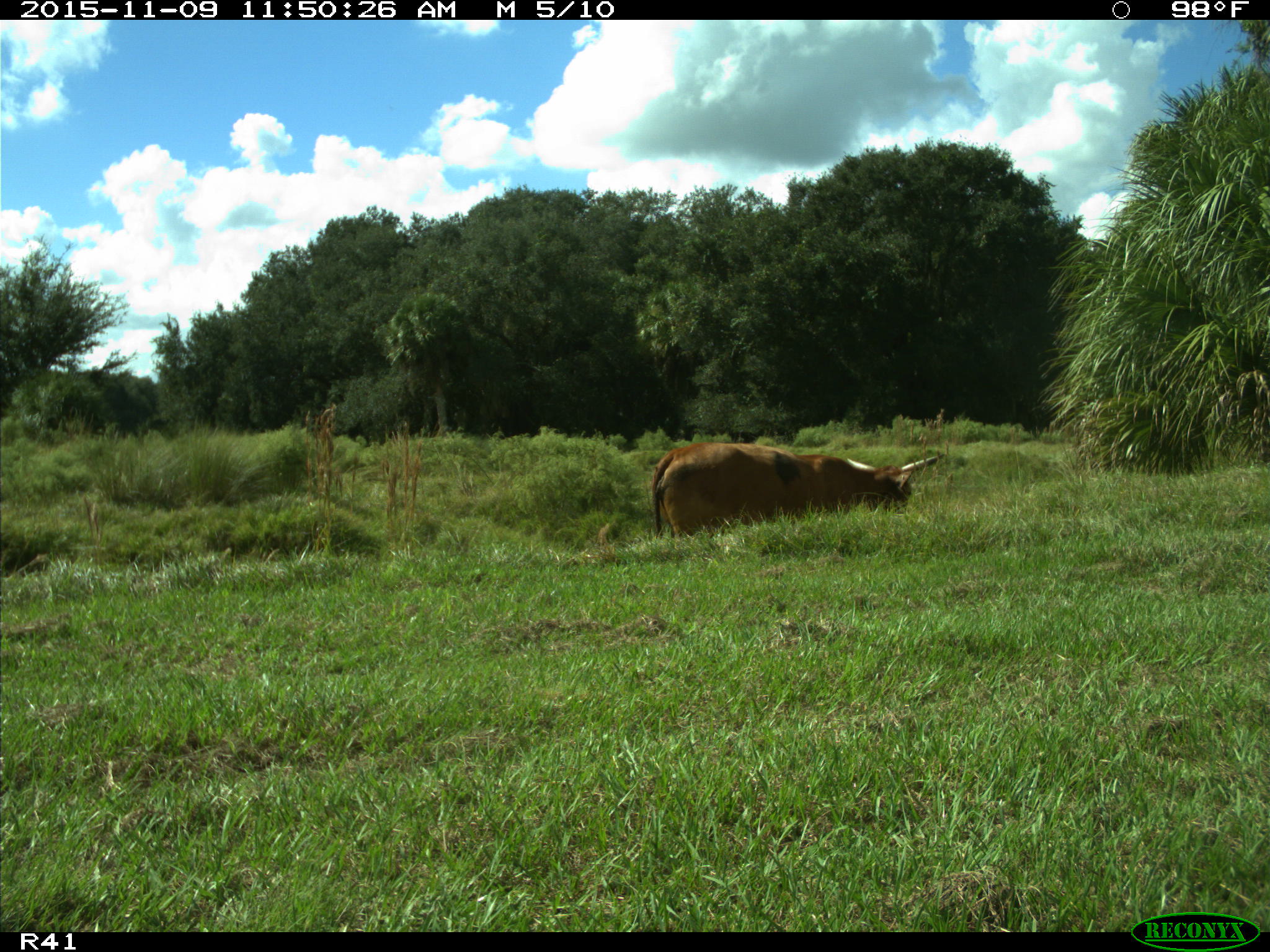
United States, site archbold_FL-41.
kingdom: Animalia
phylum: Chordata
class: Mammalia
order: Artiodactyla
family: Bovidae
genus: Bos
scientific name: Bos taurus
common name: domestic cow